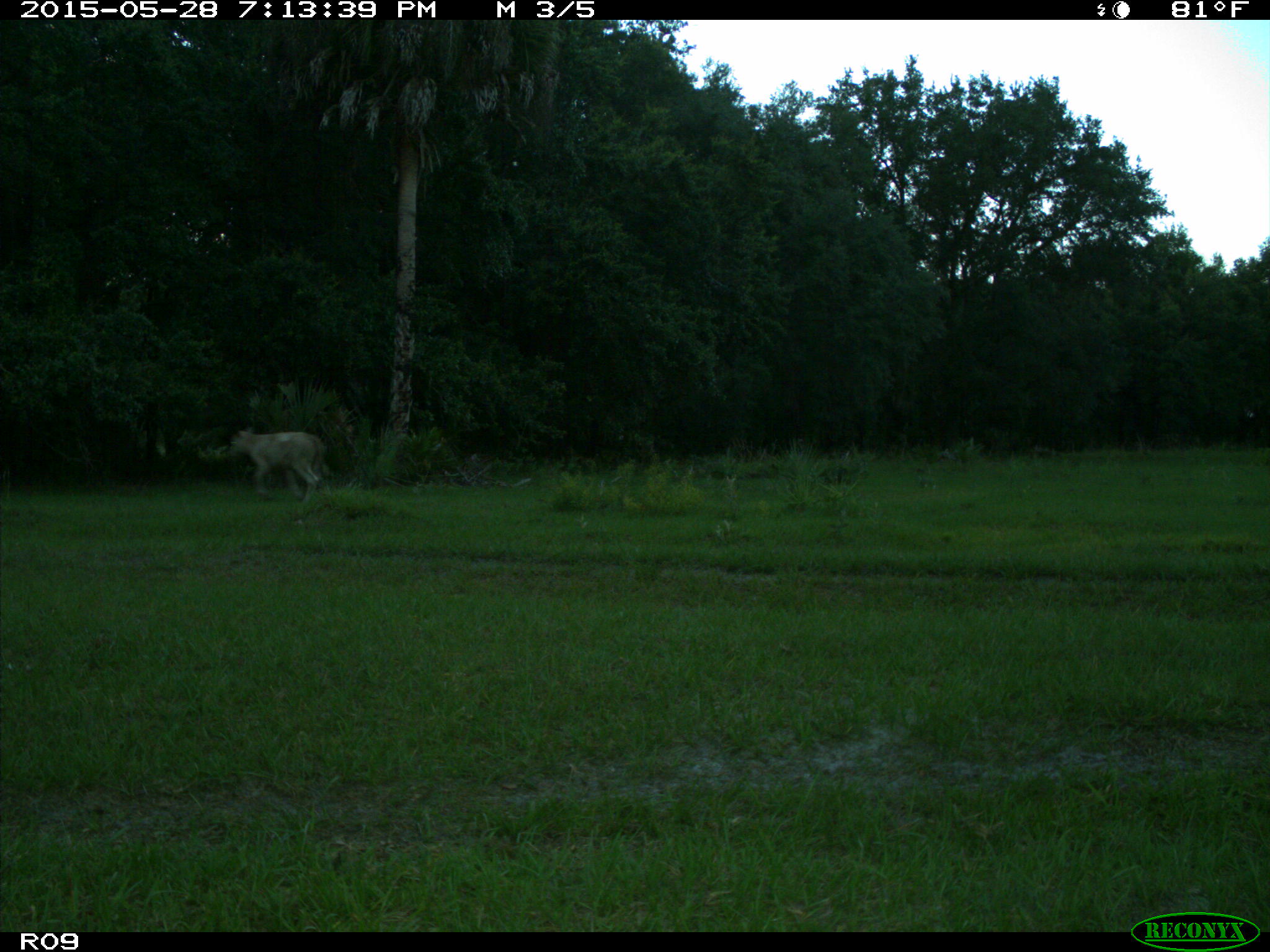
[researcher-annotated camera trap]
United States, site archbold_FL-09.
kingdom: Animalia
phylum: Chordata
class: Mammalia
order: Artiodactyla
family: Bovidae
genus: Bos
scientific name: Bos taurus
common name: domestic cow